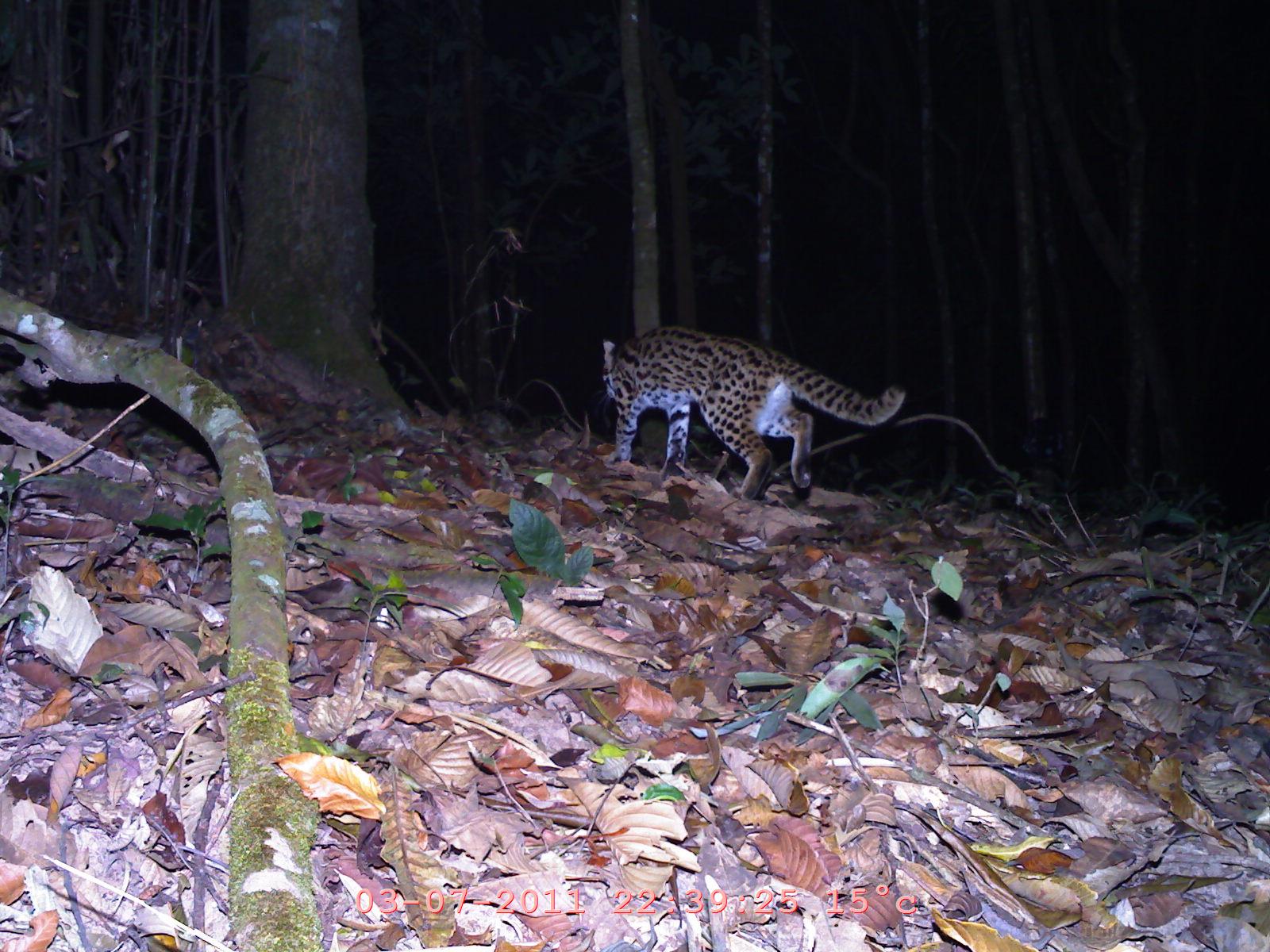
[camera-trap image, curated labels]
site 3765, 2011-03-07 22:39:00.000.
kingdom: Animalia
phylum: Chordata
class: Mammalia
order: Carnivora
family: Felidae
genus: Prionailurus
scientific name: Prionailurus bengalensis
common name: mainland leopard cat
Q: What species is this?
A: Prionailurus bengalensis (mainland leopard cat).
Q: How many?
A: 1.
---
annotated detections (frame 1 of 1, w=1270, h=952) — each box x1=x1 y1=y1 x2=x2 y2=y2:
prionailurus bengalensis: x1=600 y1=328 x2=906 y2=504